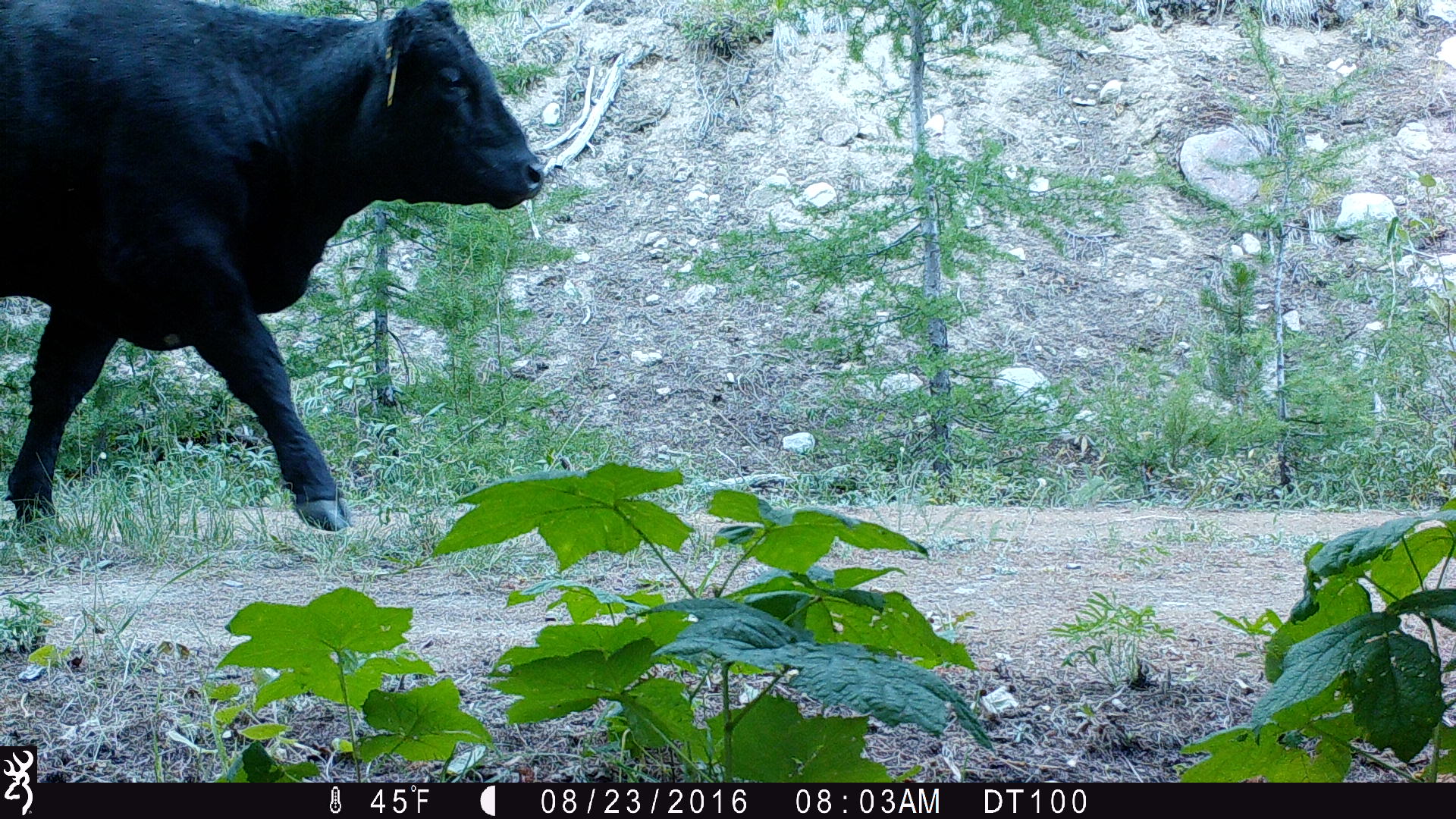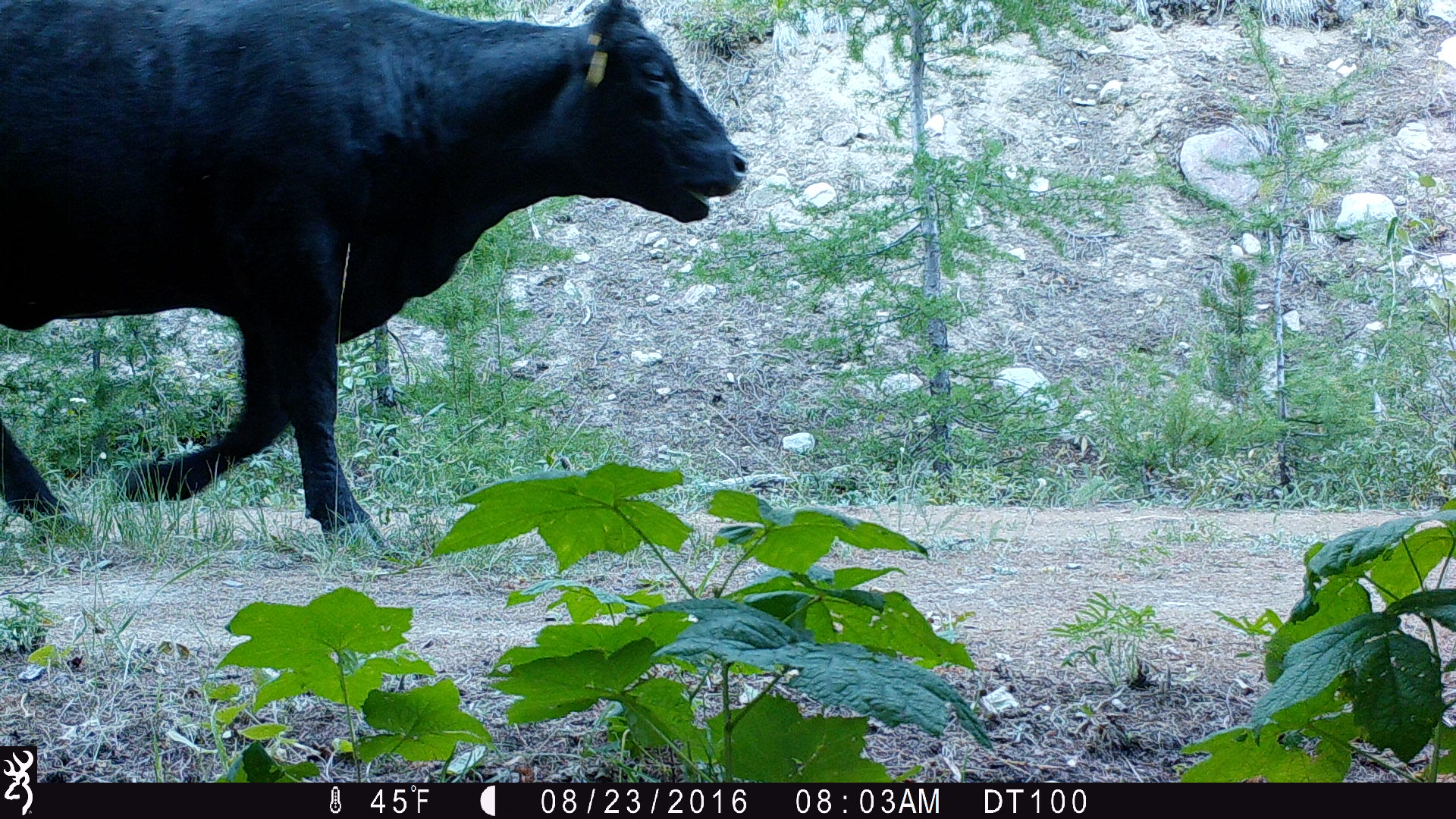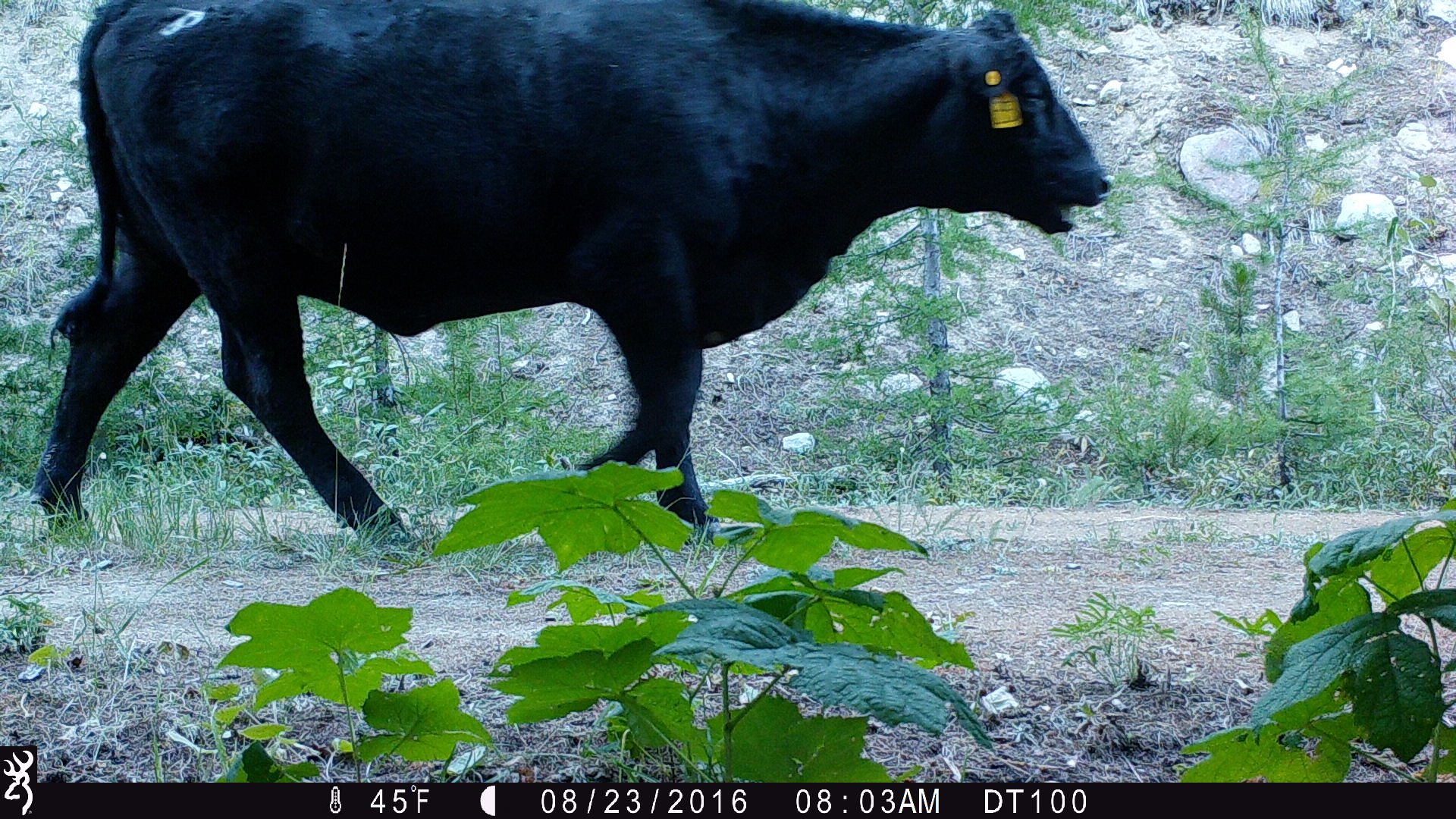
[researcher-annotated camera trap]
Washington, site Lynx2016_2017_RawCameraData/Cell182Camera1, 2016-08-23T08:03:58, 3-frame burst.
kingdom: Animalia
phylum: Chordata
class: Mammalia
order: Artiodactyla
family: Bovidae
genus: Bos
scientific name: Bos taurus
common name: domestic cattle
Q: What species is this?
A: Domestic cattle (Bos taurus).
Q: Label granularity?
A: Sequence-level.